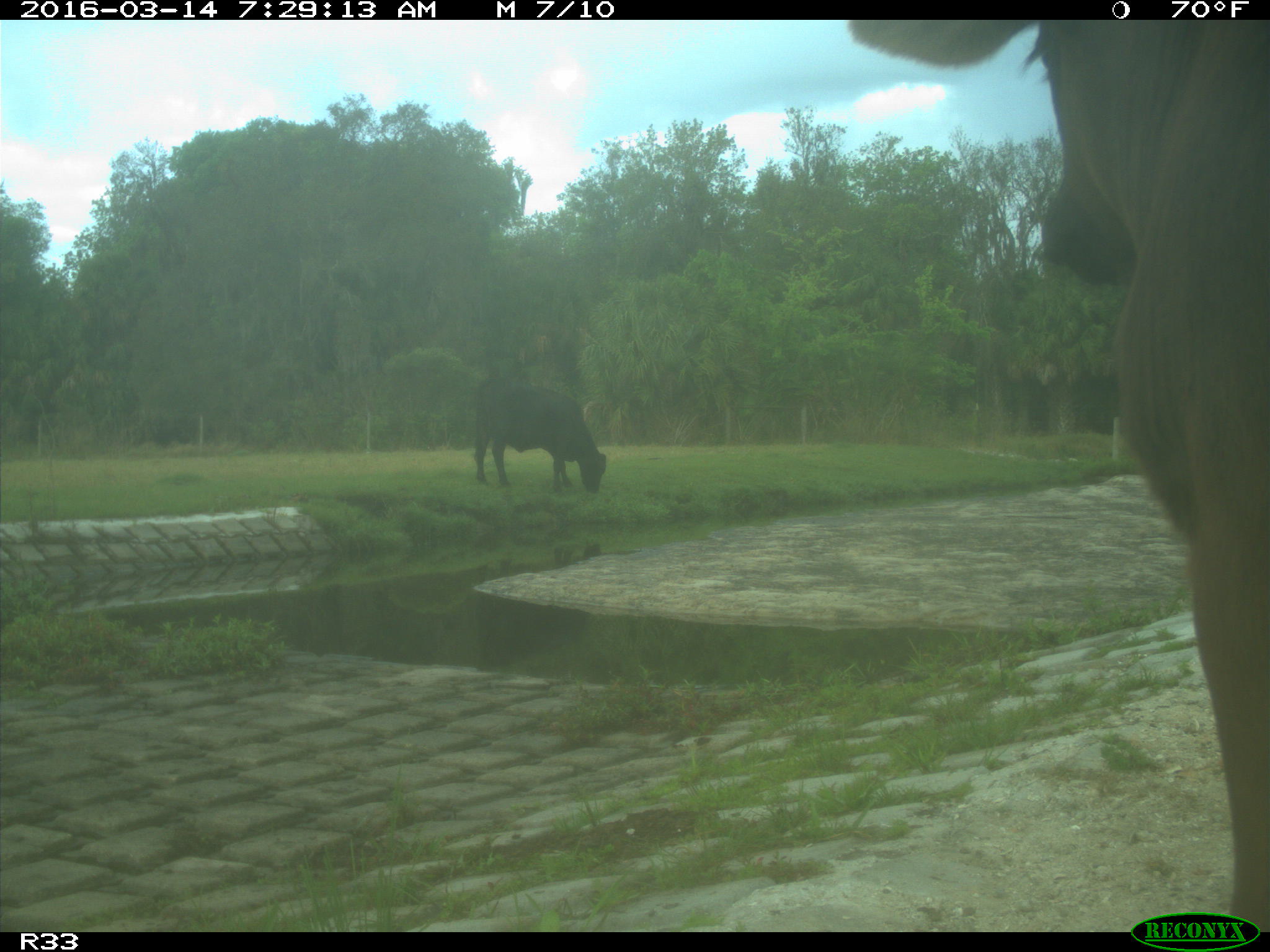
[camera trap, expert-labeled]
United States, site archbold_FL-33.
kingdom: Animalia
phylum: Chordata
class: Mammalia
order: Artiodactyla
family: Bovidae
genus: Bos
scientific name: Bos taurus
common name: domestic cow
Bos taurus (domestic cow).